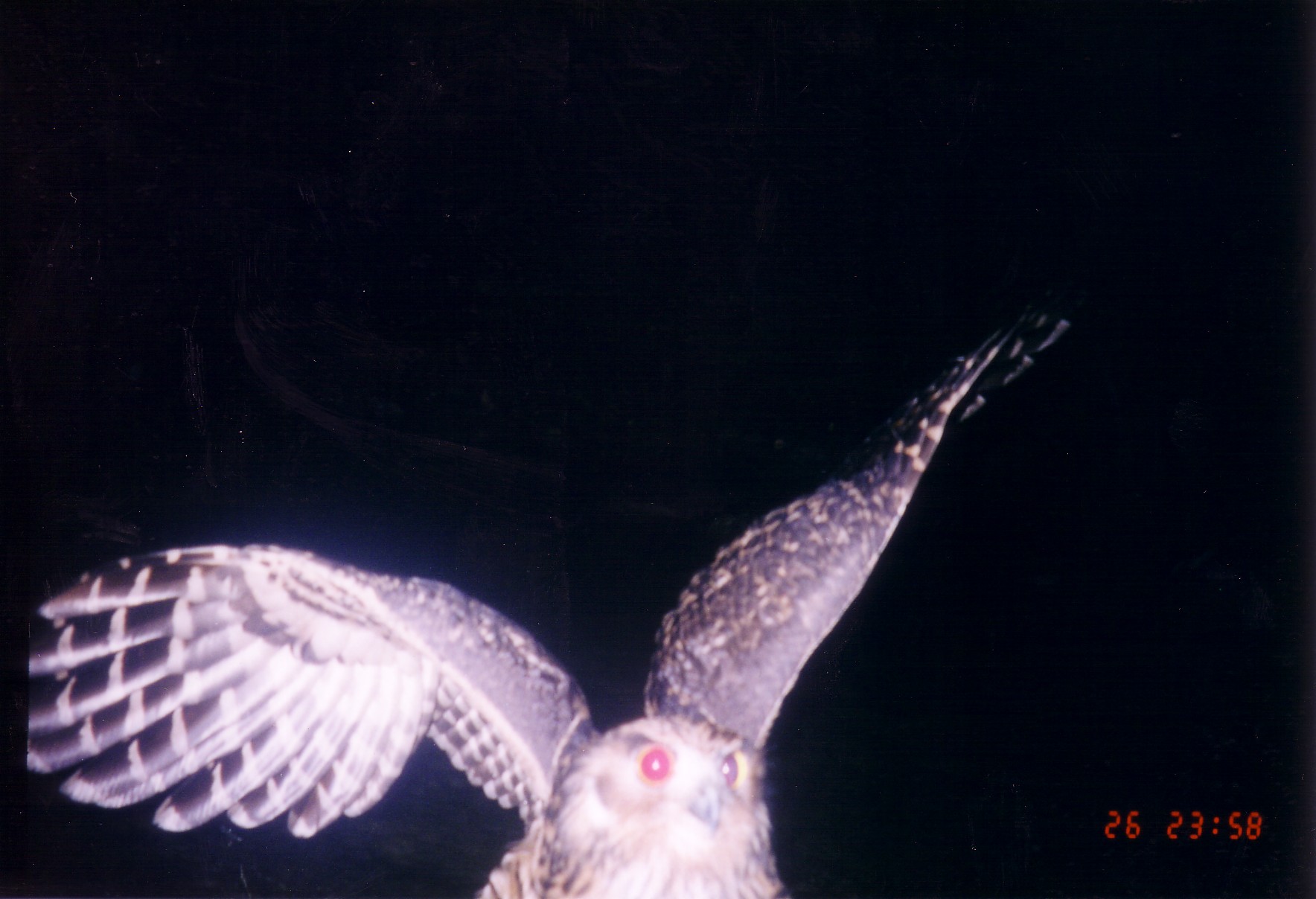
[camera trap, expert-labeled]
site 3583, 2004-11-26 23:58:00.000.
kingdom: Animalia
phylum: Chordata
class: Aves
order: Strigiformes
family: Strigidae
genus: Bubo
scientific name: Bubo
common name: horned owls and eagle-owls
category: bubo sp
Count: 1.